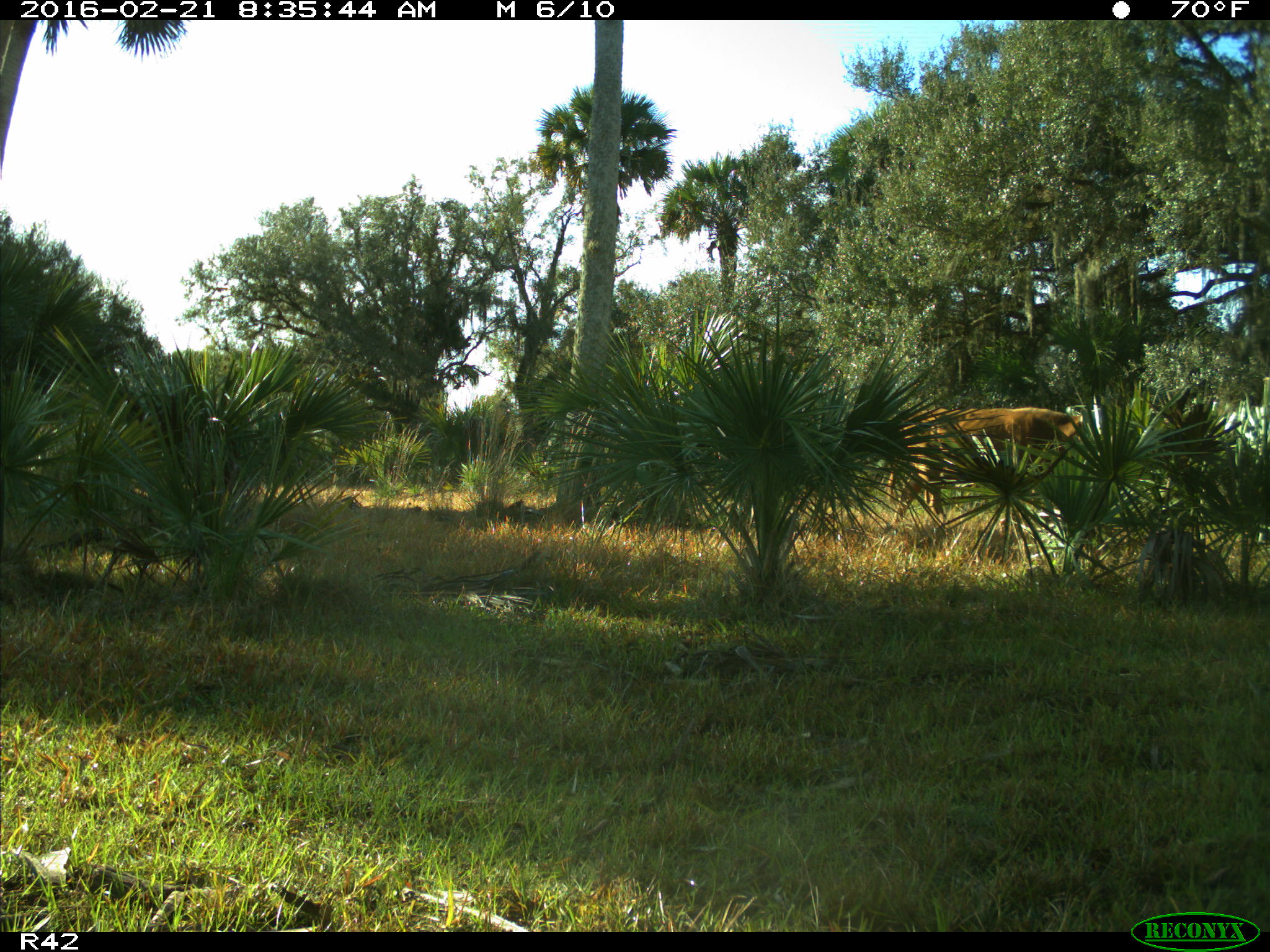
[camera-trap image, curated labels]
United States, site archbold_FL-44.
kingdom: Animalia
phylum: Chordata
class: Mammalia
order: Artiodactyla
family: Bovidae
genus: Bos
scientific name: Bos taurus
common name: domestic cow